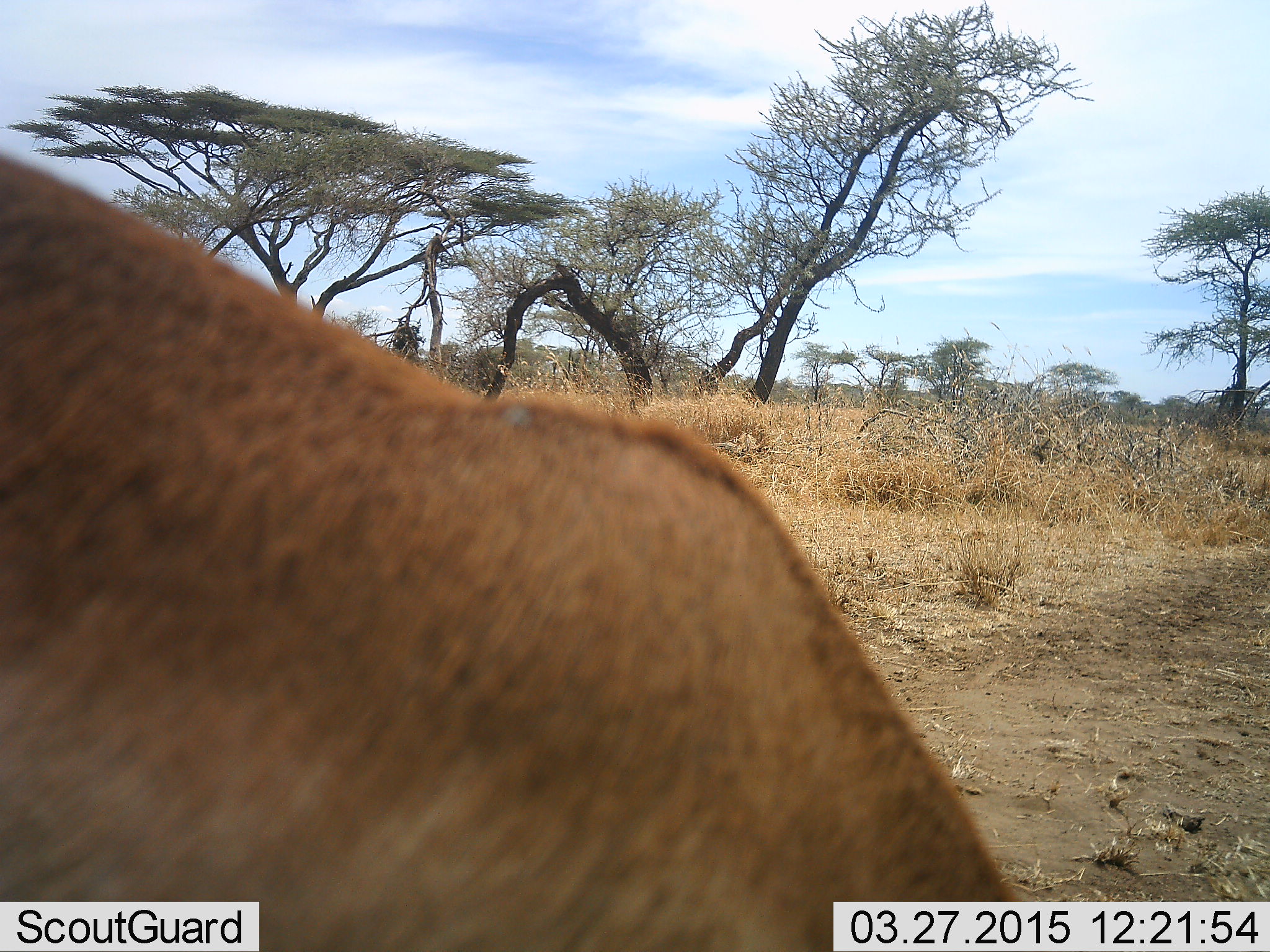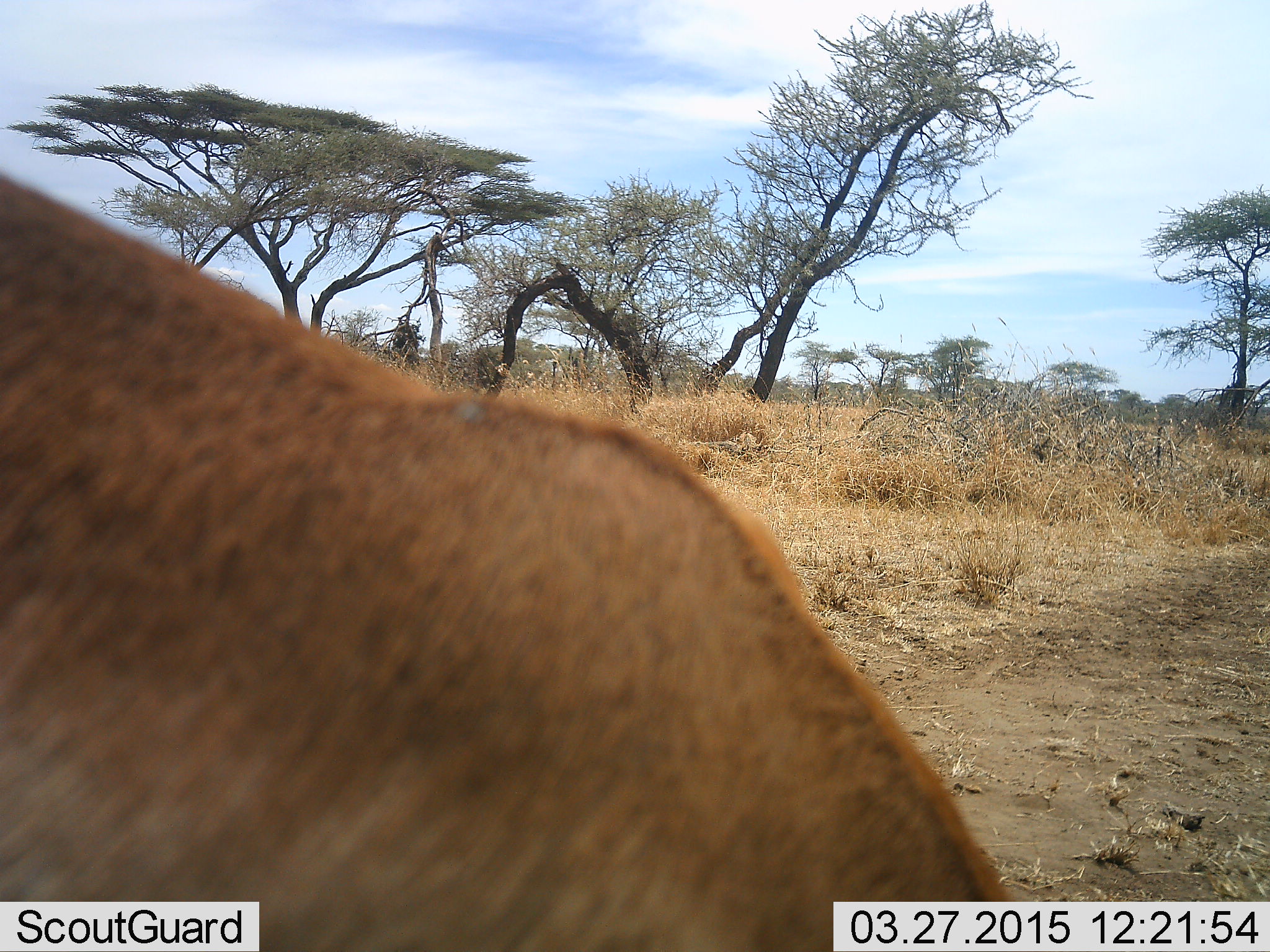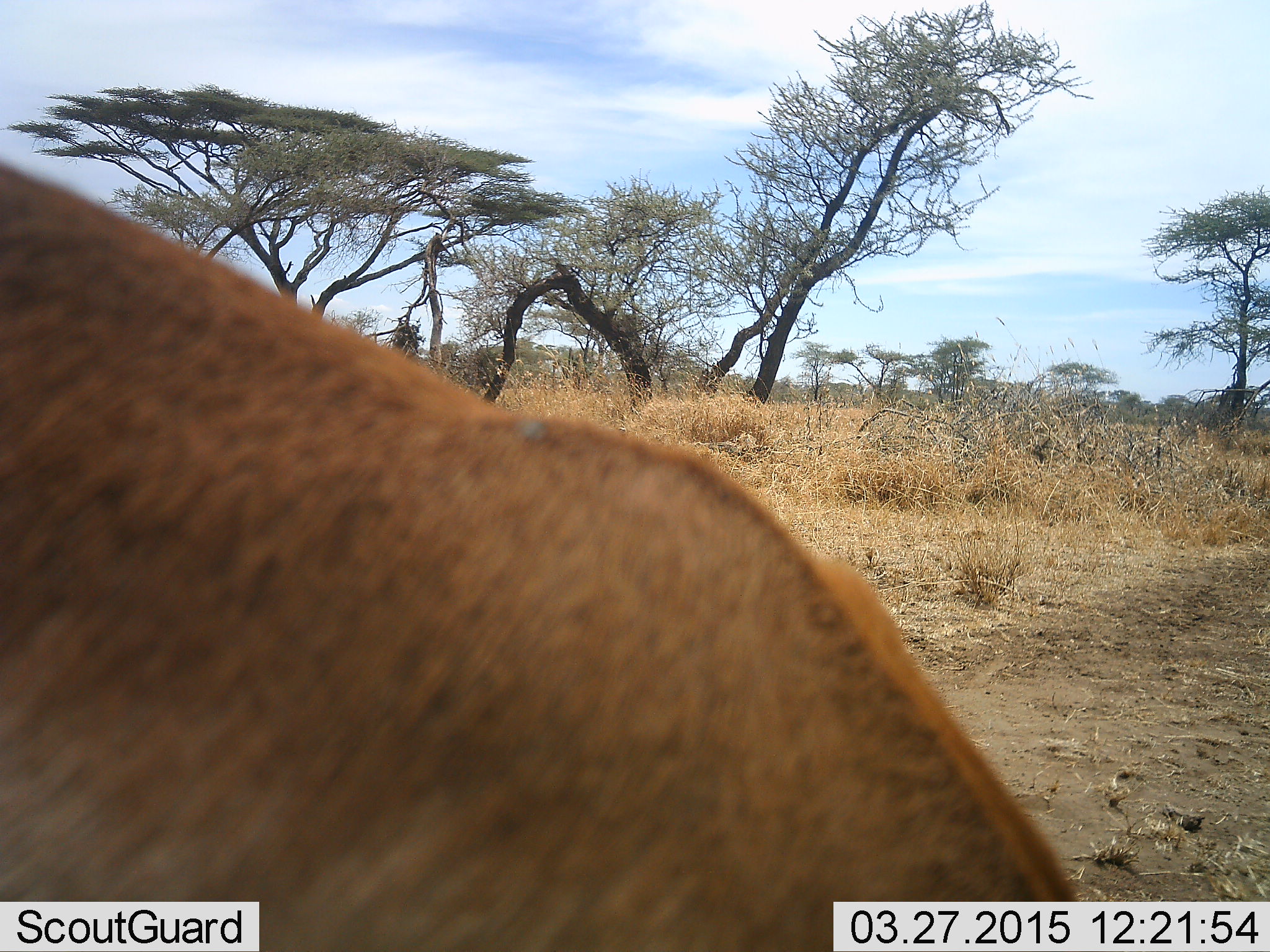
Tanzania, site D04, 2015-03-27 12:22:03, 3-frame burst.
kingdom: Animalia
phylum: Chordata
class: Mammalia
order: Artiodactyla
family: Bovidae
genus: Aepyceros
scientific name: Aepyceros melampus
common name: impala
Impala (Aepyceros melampus), count 1. Behavior (volunteer vote fractions): standing 67%, resting 0%, moving 0%, interacting 0%. Young present (vote fraction): 0%. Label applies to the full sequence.